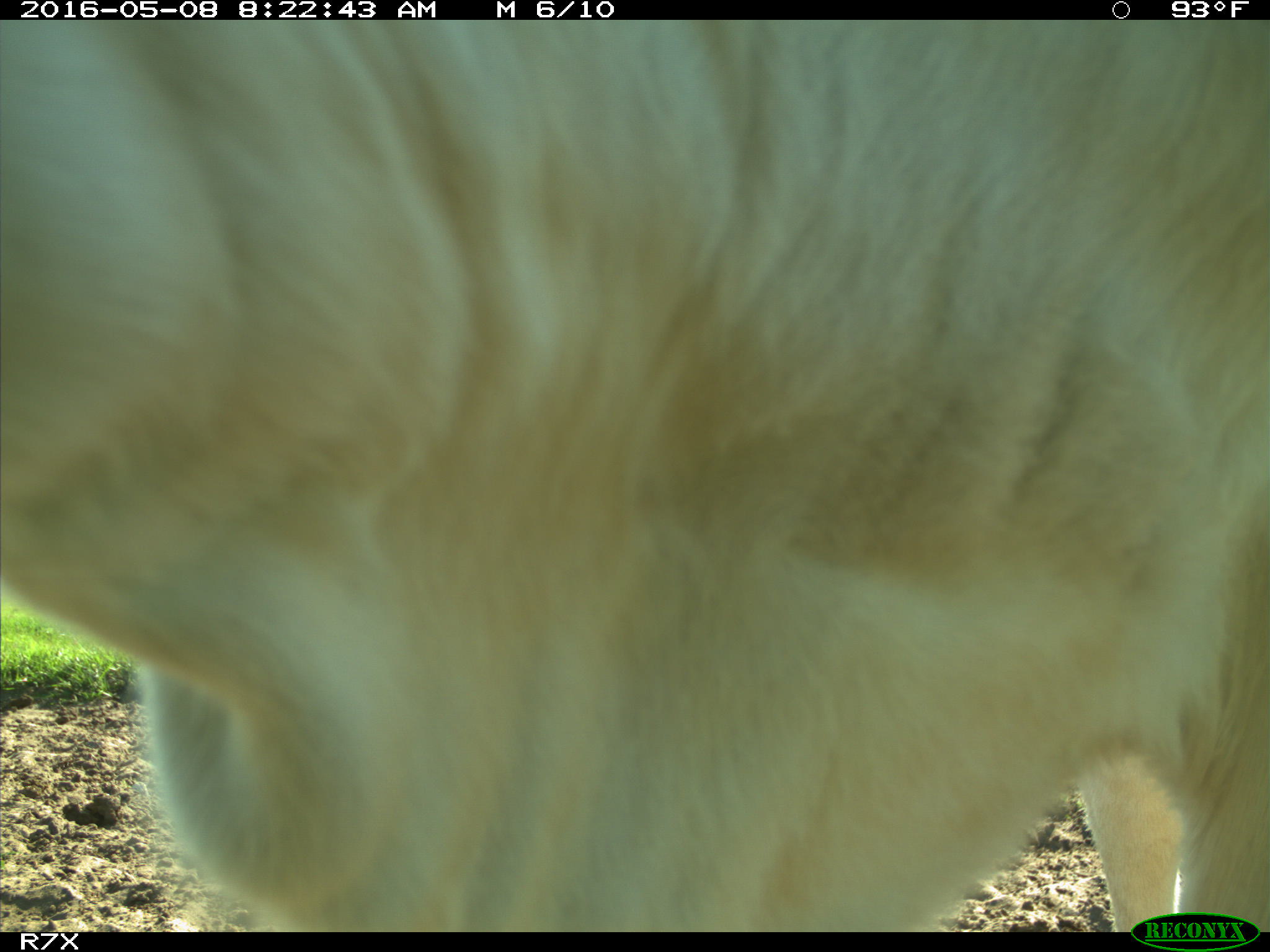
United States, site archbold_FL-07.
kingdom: Animalia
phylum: Chordata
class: Mammalia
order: Artiodactyla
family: Bovidae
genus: Bos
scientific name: Bos taurus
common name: domestic cow